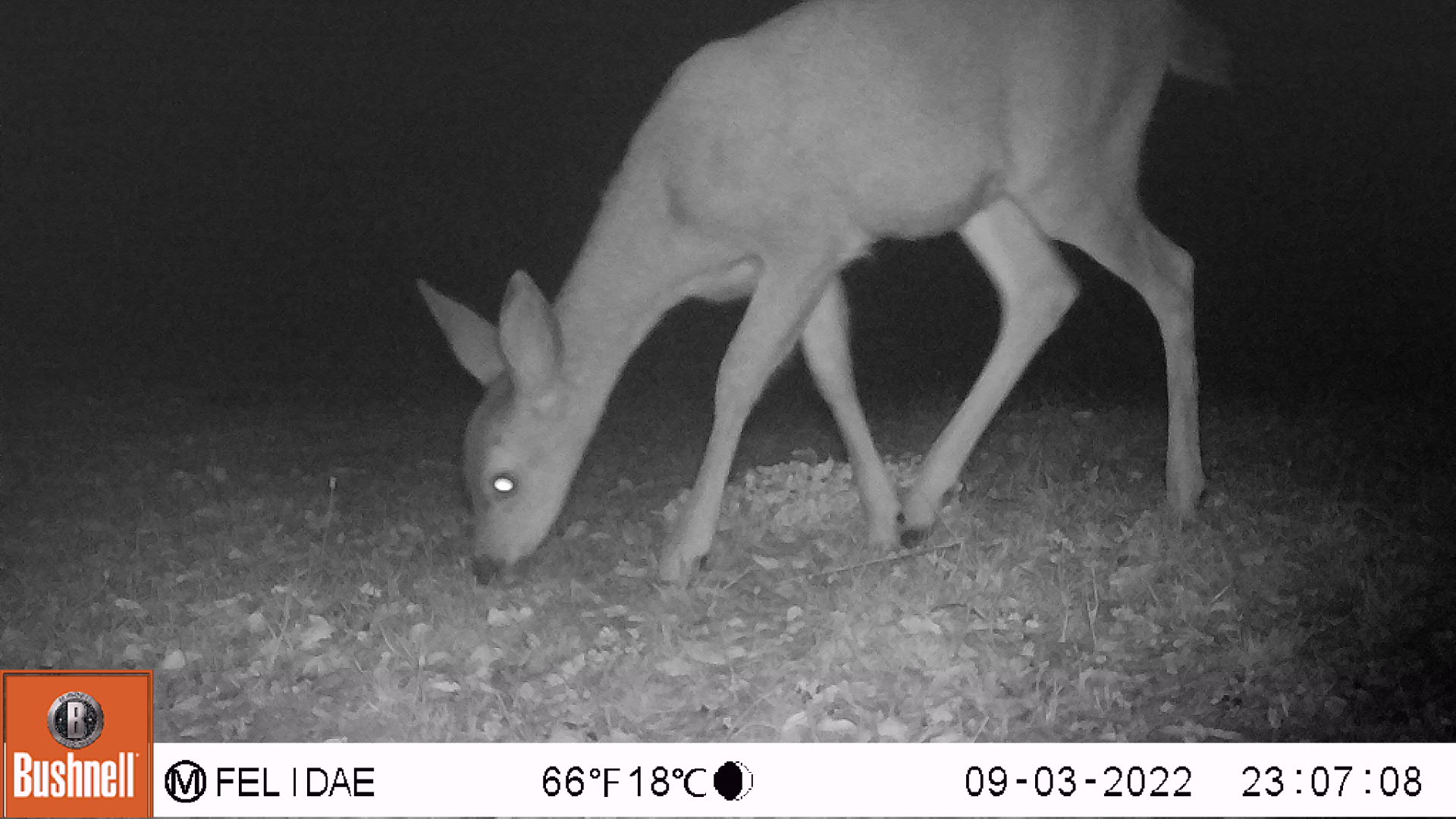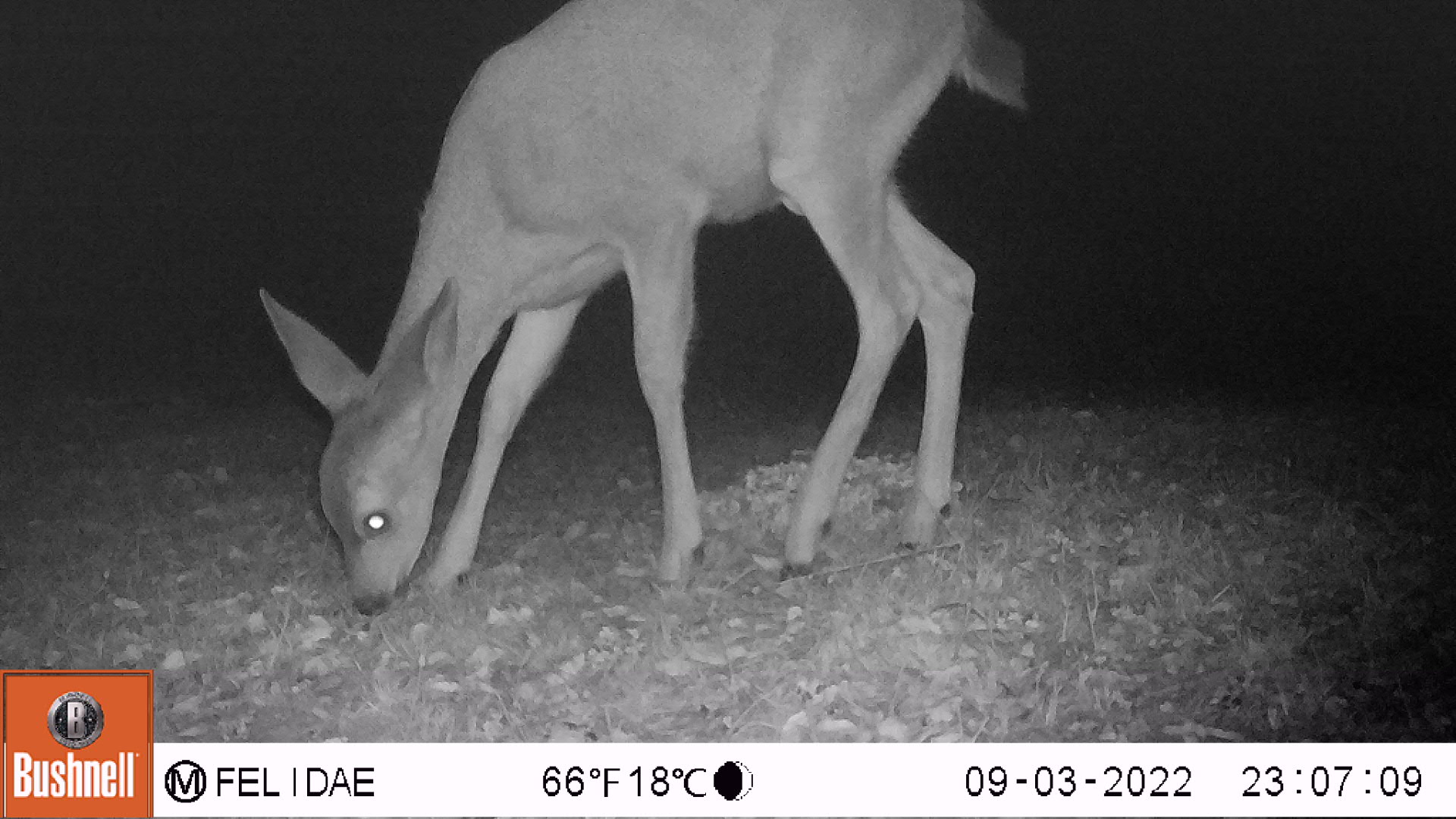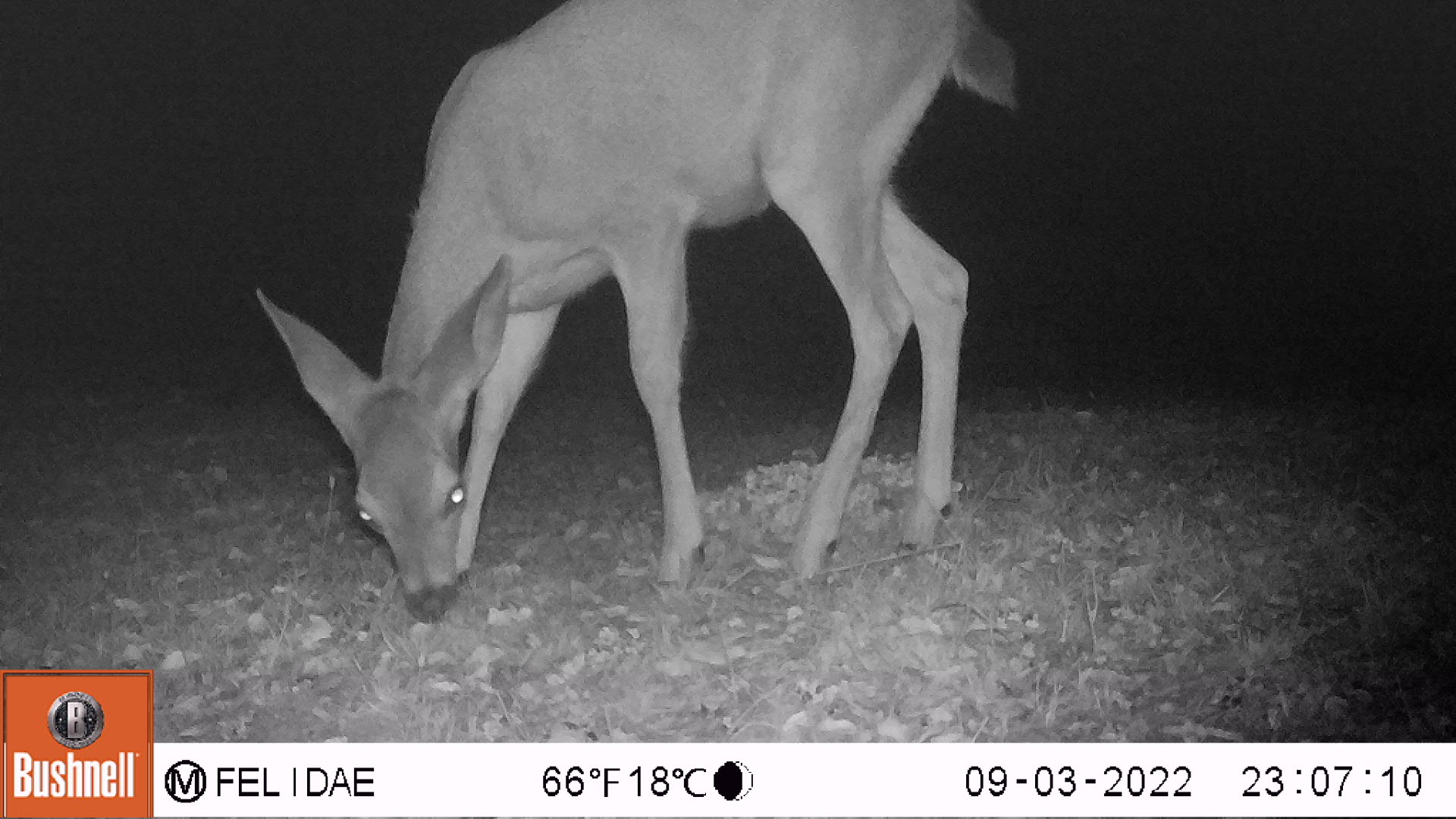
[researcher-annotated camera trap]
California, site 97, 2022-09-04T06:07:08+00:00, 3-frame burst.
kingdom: Animalia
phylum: Chordata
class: Mammalia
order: Artiodactyla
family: Cervidae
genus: Odocoileus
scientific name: Odocoileus hemionus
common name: mule deer